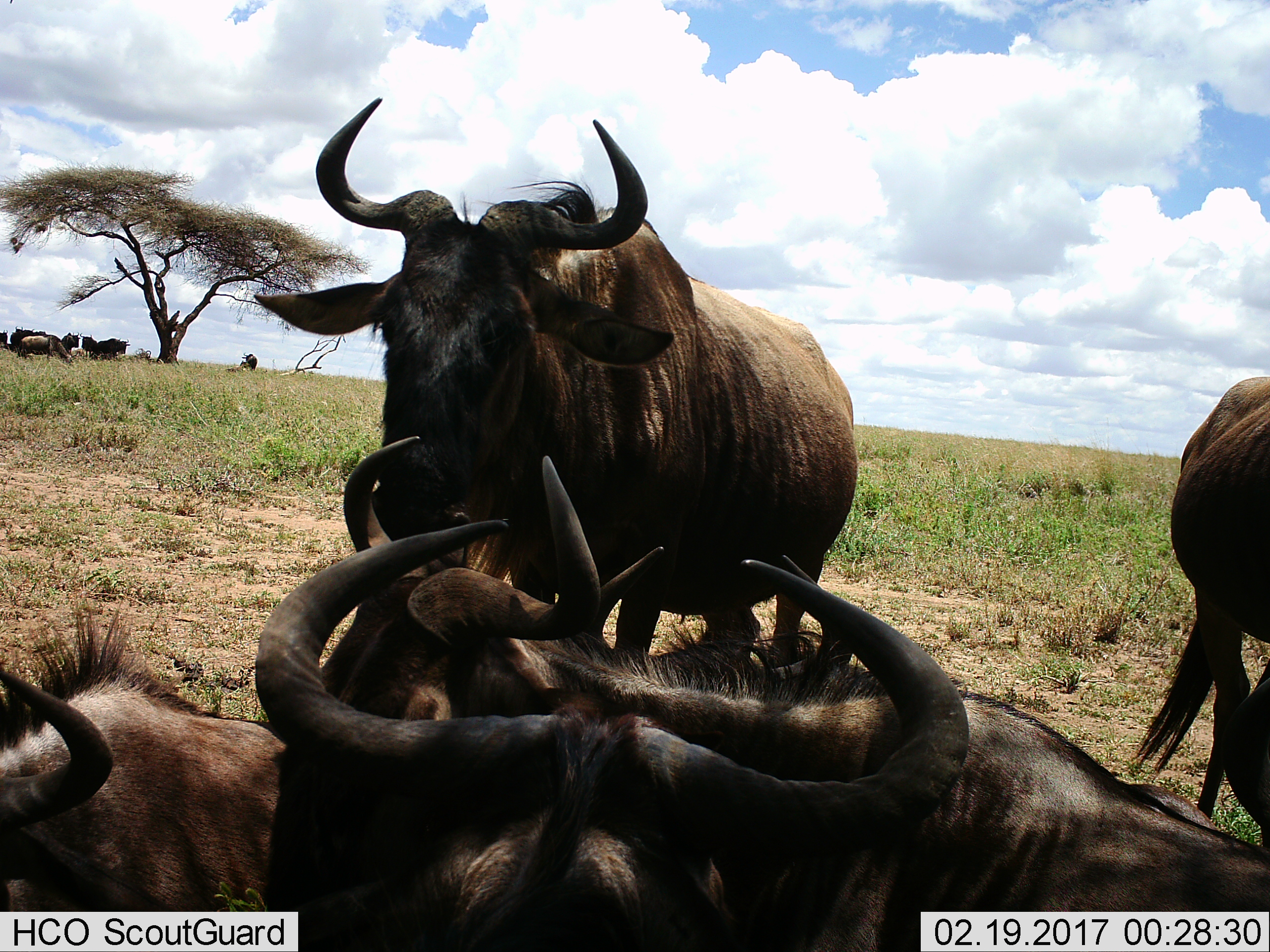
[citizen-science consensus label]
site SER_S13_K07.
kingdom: Animalia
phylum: Chordata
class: Mammalia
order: Artiodactyla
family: Bovidae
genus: Connochaetes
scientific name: Connochaetes taurinus taurinus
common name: blue wildebeest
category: wildebeestblue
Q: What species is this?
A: Wildebeestblue (blue wildebeest) (Connochaetes taurinus taurinus).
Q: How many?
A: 11-50.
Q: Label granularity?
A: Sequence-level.